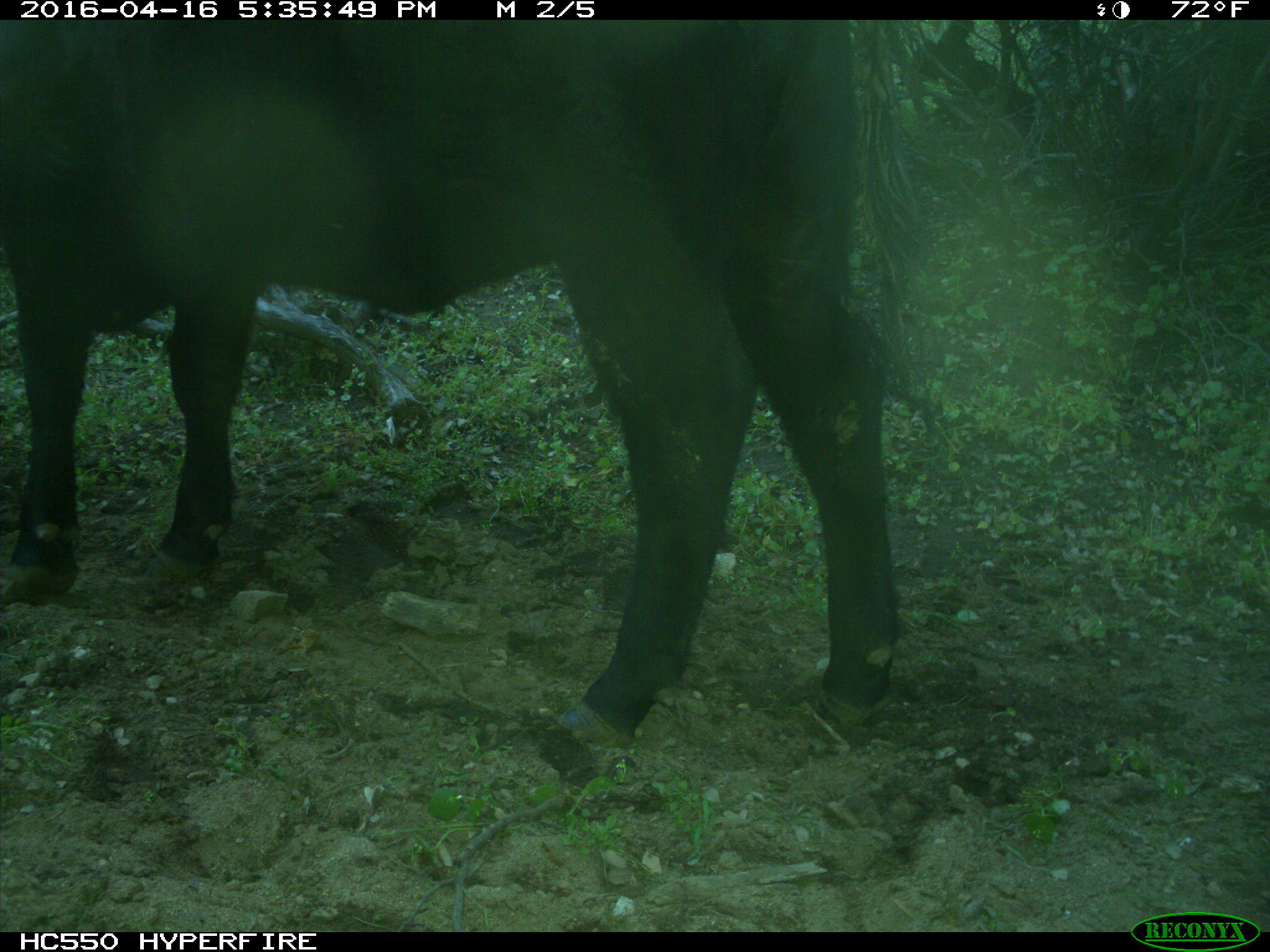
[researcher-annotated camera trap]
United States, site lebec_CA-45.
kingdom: Animalia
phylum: Chordata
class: Mammalia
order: Artiodactyla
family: Bovidae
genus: Bos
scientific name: Bos taurus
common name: domestic cow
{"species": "Bos taurus (domestic cow)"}